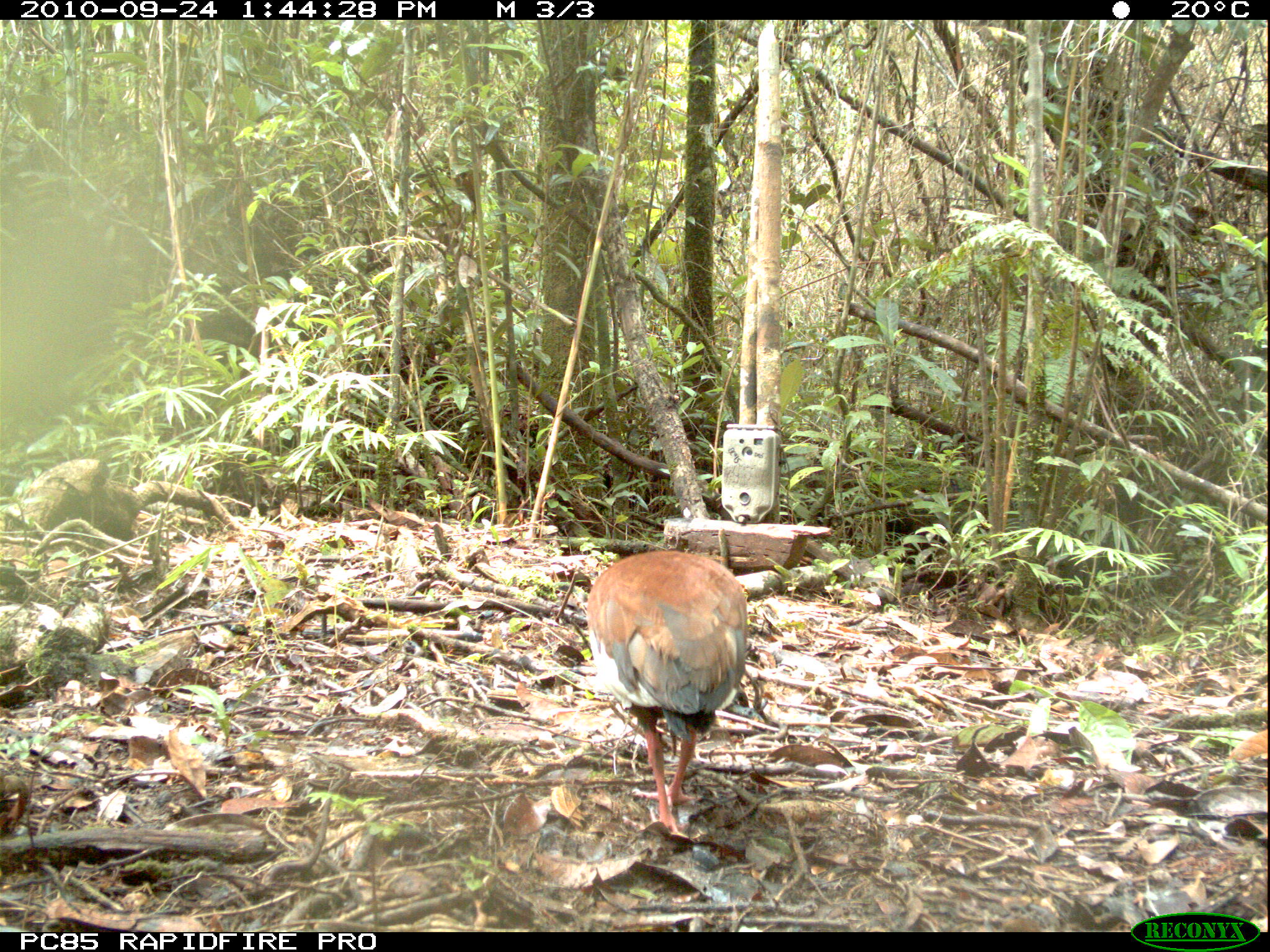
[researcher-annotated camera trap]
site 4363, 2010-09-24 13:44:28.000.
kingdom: Animalia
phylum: Chordata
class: Aves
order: Pelecaniformes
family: Threskiornithidae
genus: Lophotibis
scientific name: Lophotibis cristata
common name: madagascar ibis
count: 1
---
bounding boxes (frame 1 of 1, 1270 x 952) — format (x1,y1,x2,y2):
lophotibis cristata: (584,550,747,834)